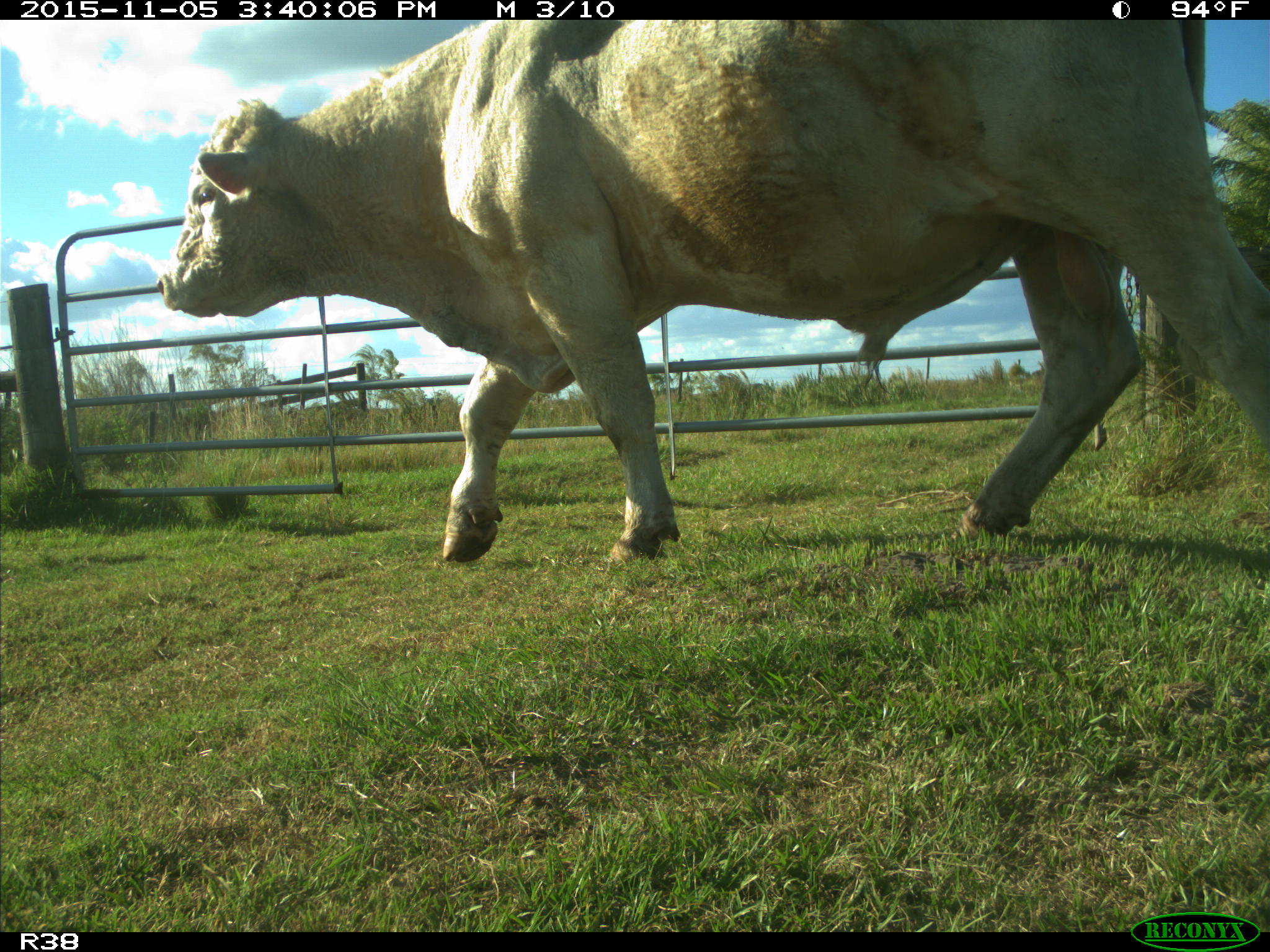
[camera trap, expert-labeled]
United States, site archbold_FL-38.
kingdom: Animalia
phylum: Chordata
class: Mammalia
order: Artiodactyla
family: Bovidae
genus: Bos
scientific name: Bos taurus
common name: domestic cow